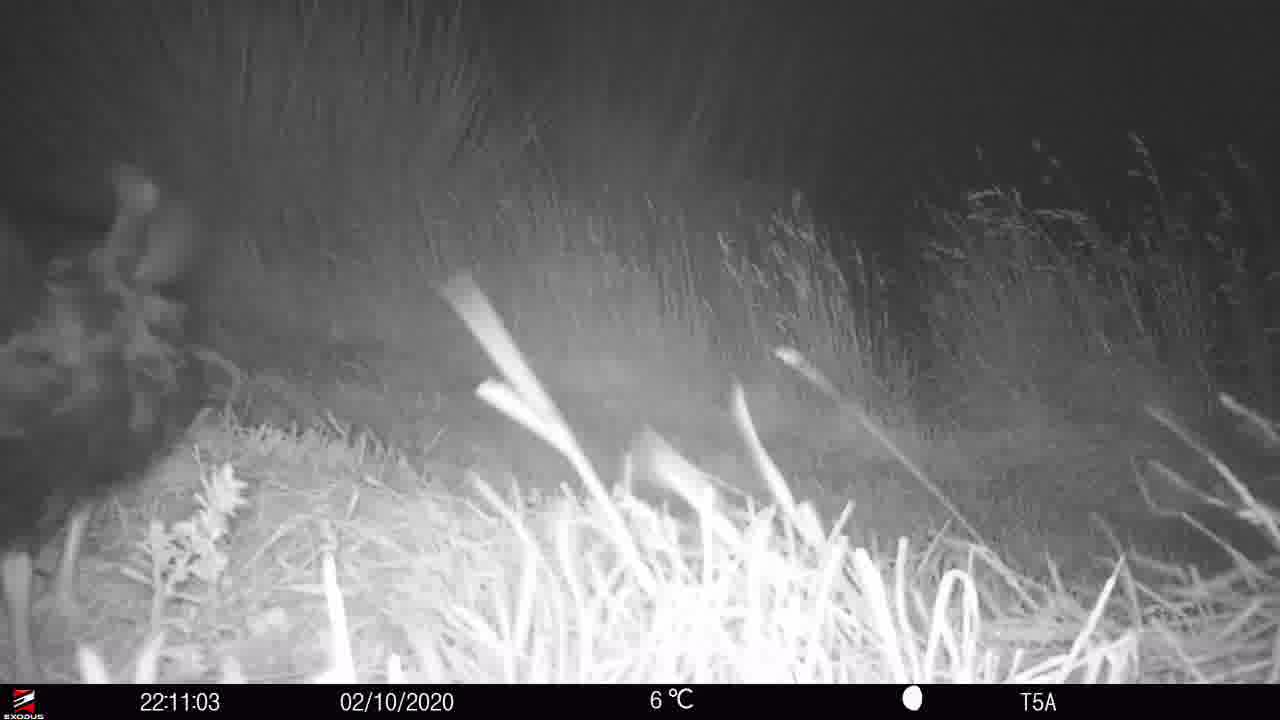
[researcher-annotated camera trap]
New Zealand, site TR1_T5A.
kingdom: Animalia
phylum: Chordata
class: Aves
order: Gruiformes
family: Rallidae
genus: Porphyrio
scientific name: Porphyrio mantelli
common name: takahe